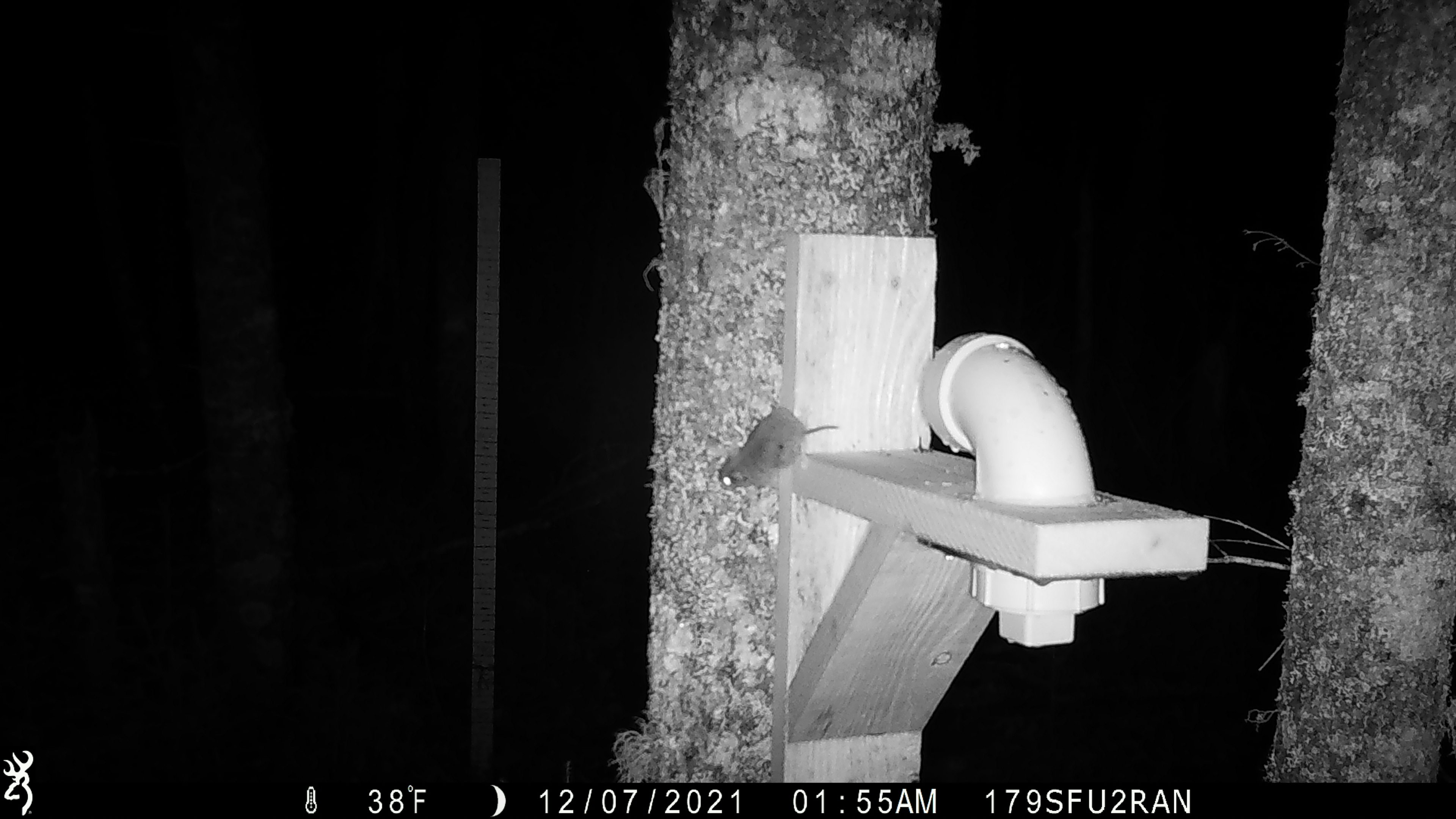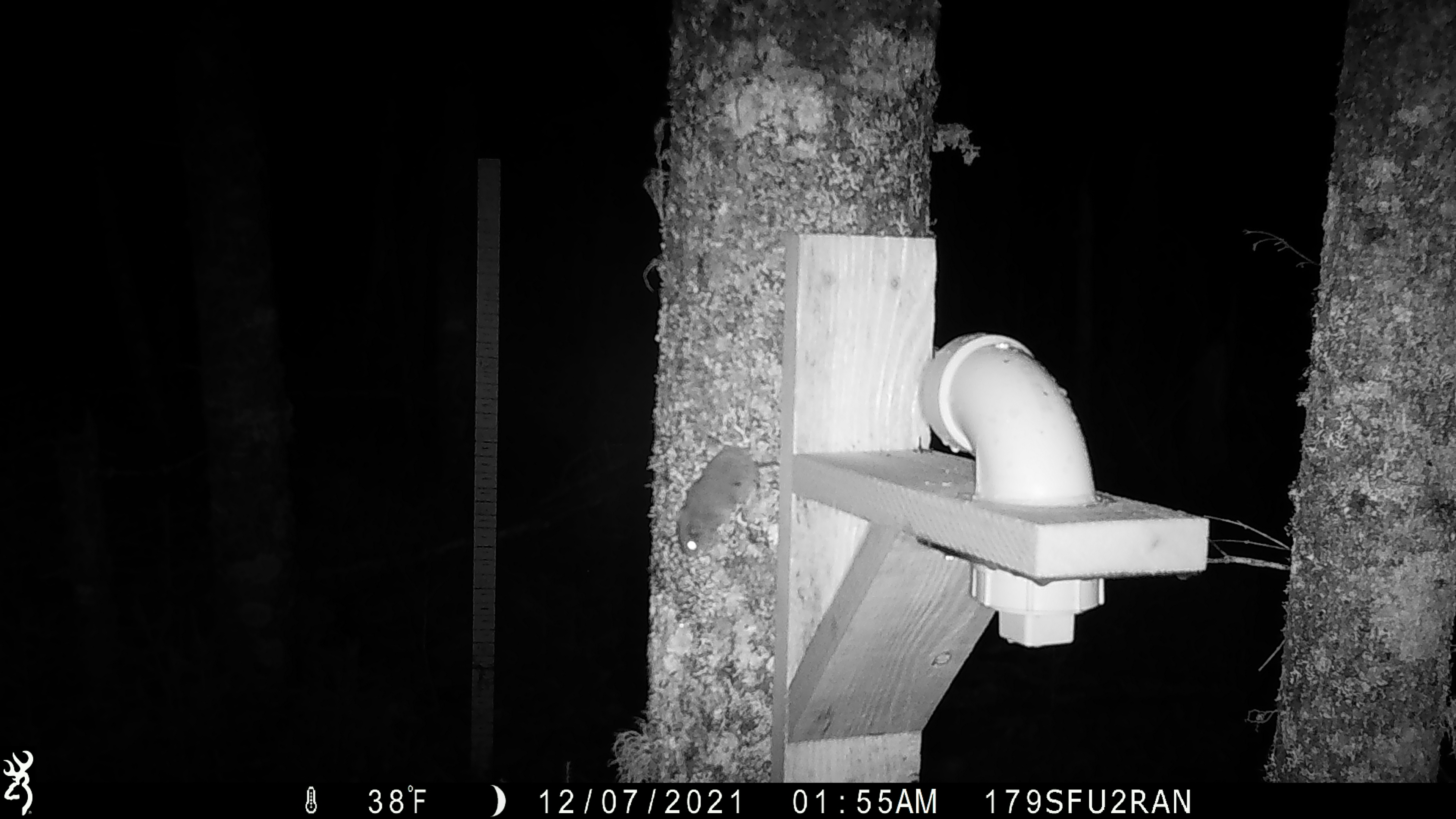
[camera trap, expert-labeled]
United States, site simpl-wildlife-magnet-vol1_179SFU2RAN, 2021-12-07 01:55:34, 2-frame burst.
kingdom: Animalia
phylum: Chordata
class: Mammalia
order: Rodentia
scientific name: Rodentia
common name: mouse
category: mouse sp.